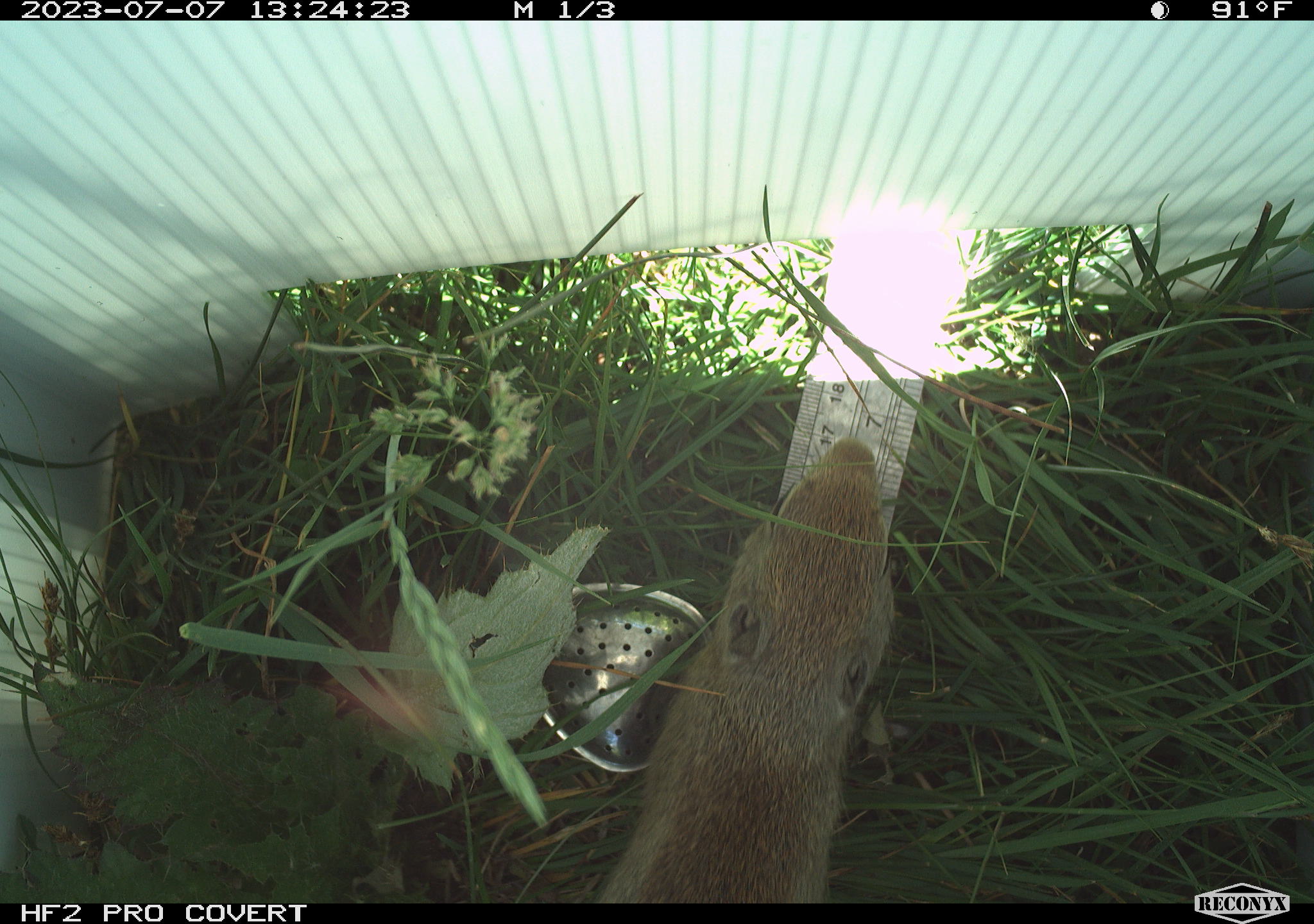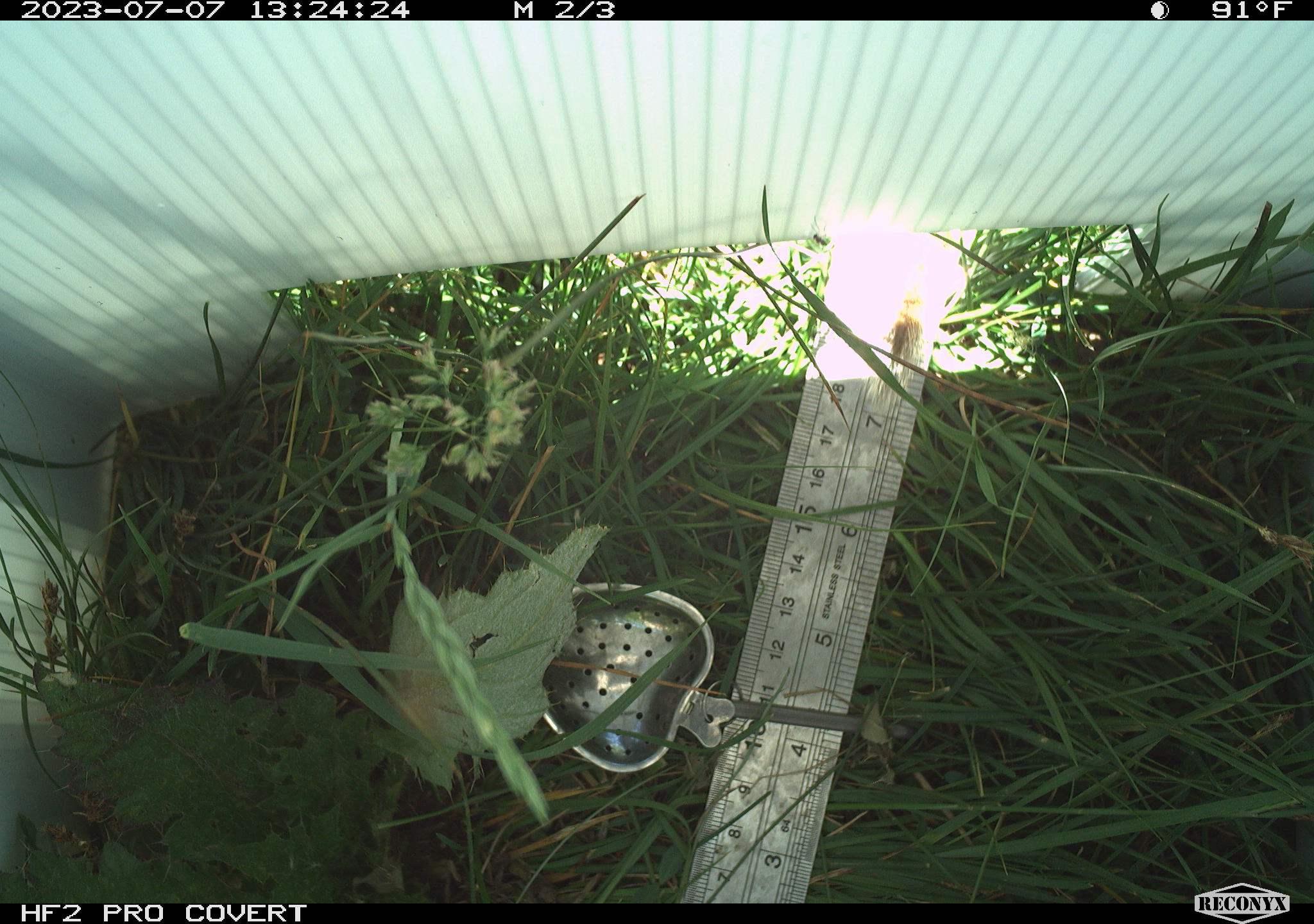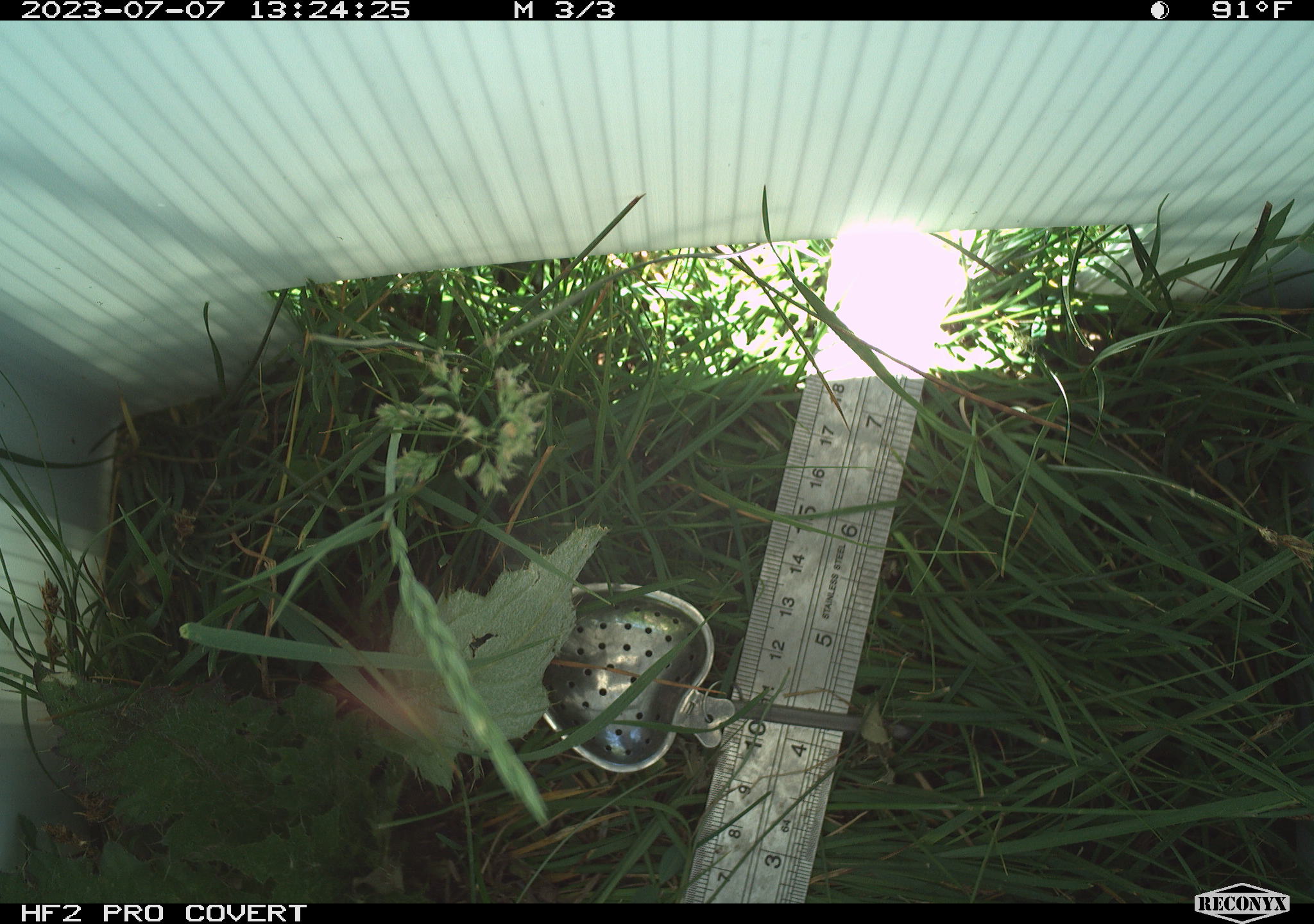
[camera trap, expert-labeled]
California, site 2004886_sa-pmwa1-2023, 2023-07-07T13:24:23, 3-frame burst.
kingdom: Animalia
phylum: Chordata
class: Mammalia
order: Rodentia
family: Sciuridae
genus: Urocitellus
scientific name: Urocitellus beldingi beldingi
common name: belding's ground squirrel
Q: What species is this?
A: Belding's ground squirrel (Urocitellus beldingi beldingi).